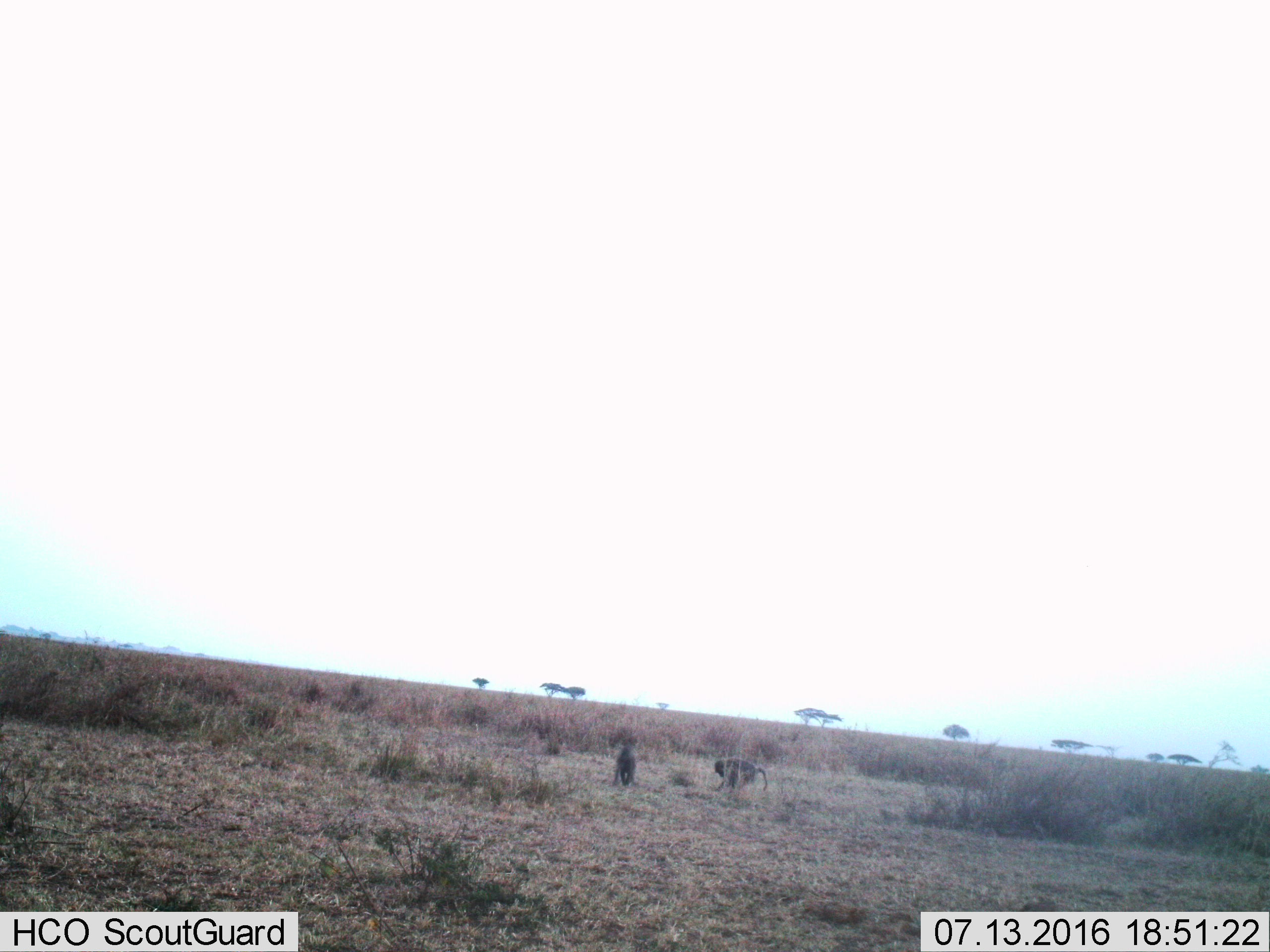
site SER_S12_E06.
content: unidentified animal